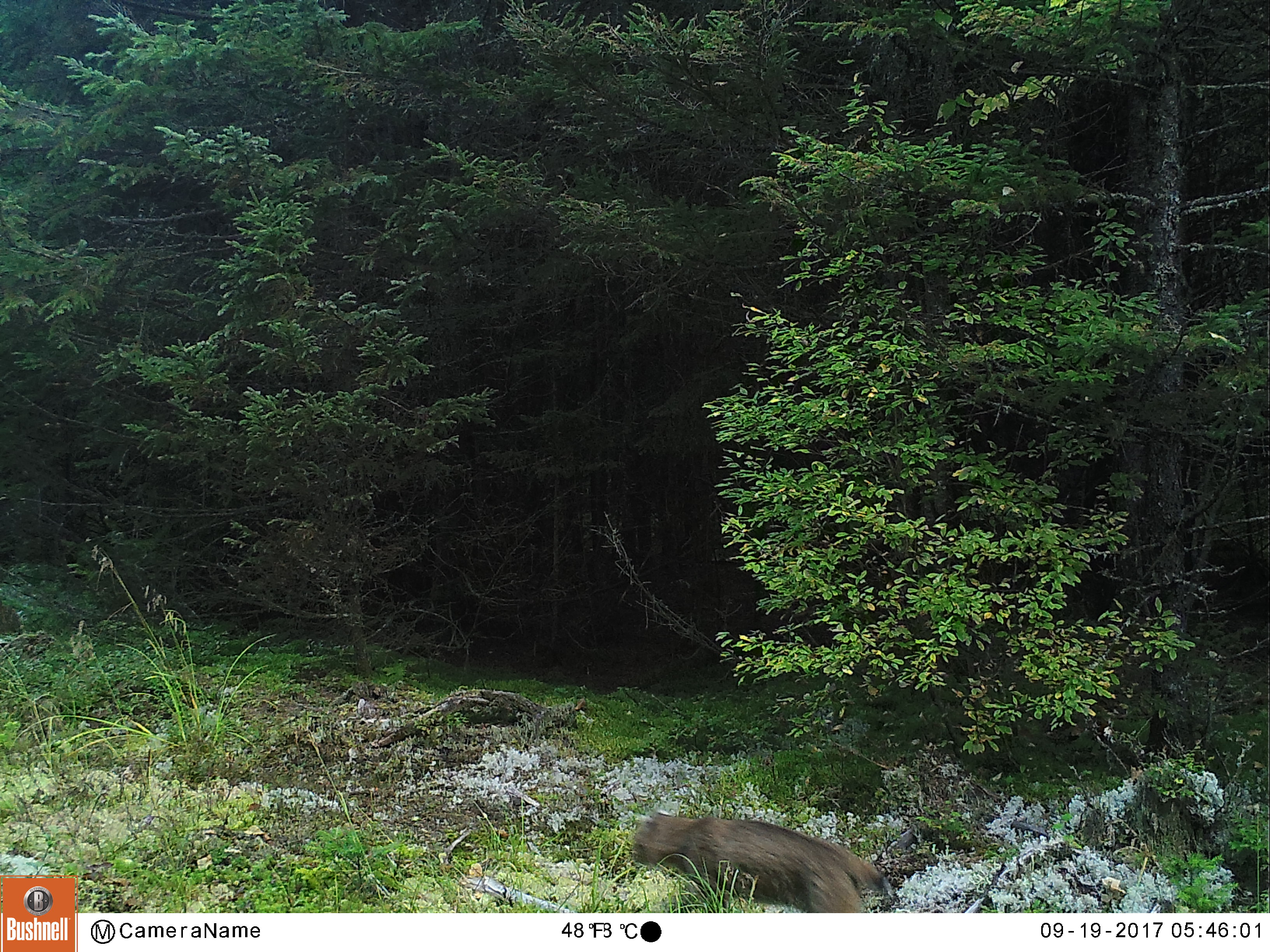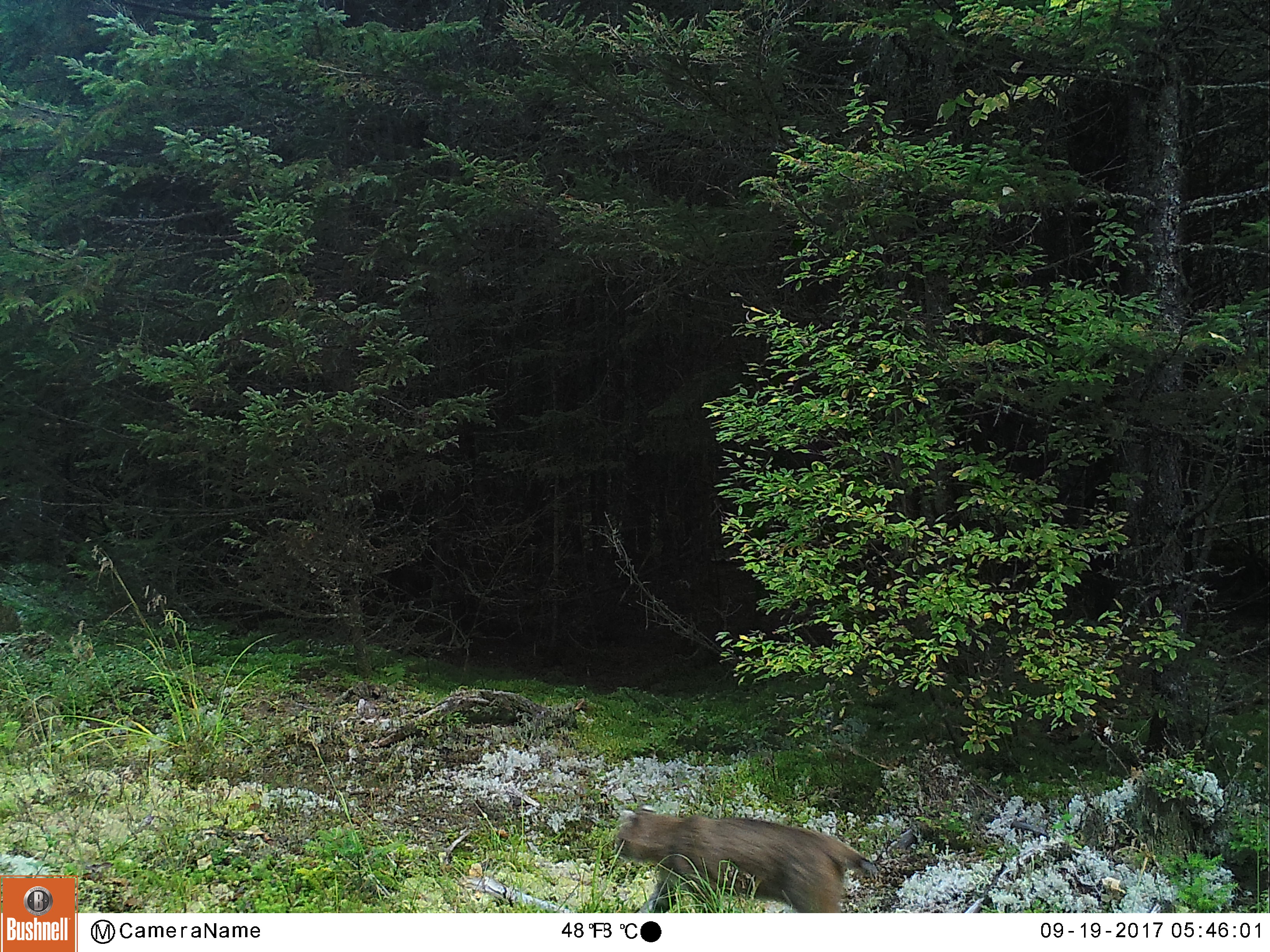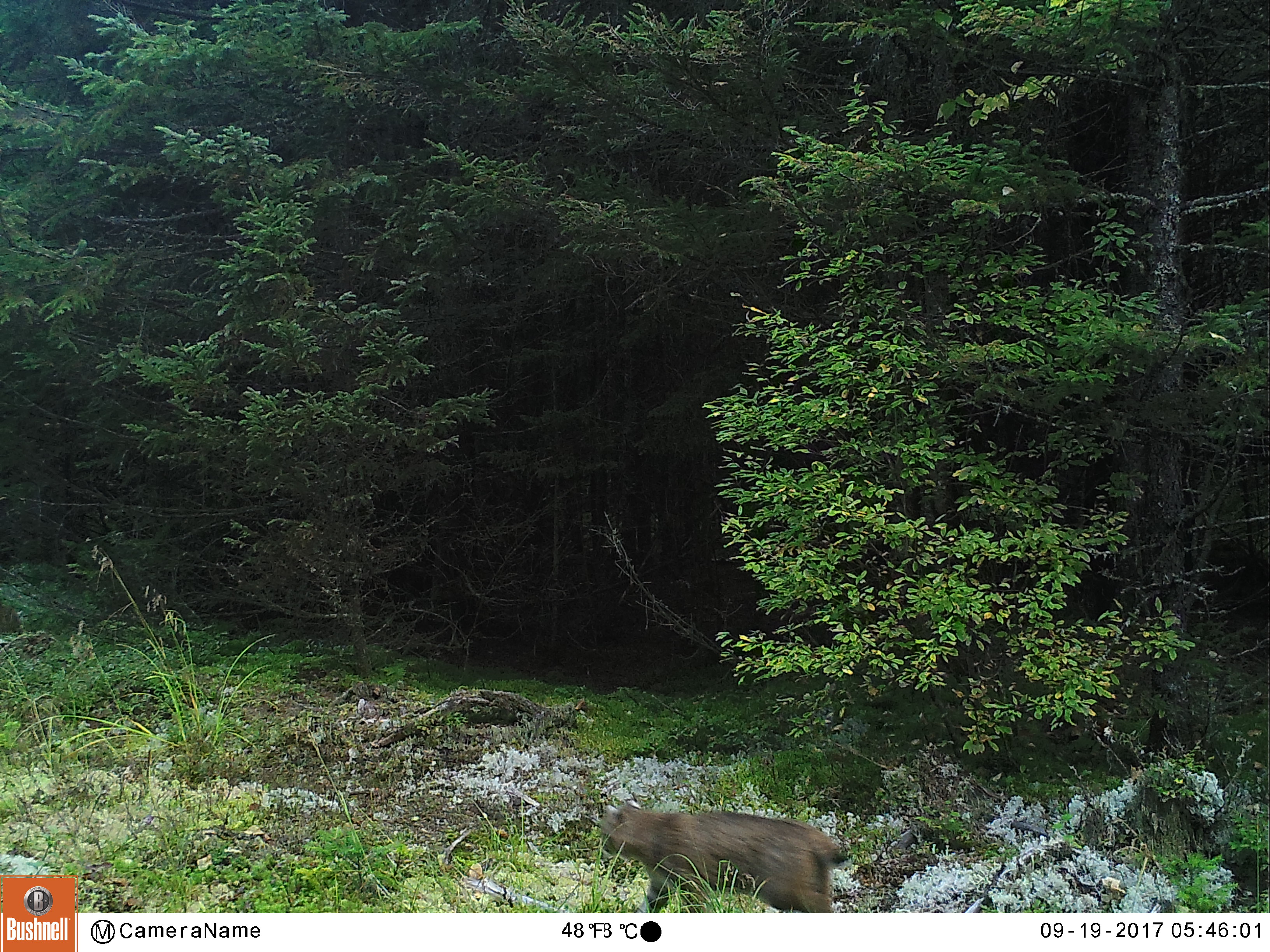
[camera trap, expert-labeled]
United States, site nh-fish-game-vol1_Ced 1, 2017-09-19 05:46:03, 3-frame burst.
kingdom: Animalia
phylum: Chordata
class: Mammalia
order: Carnivora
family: Felidae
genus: Lynx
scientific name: Lynx rufus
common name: bobcat